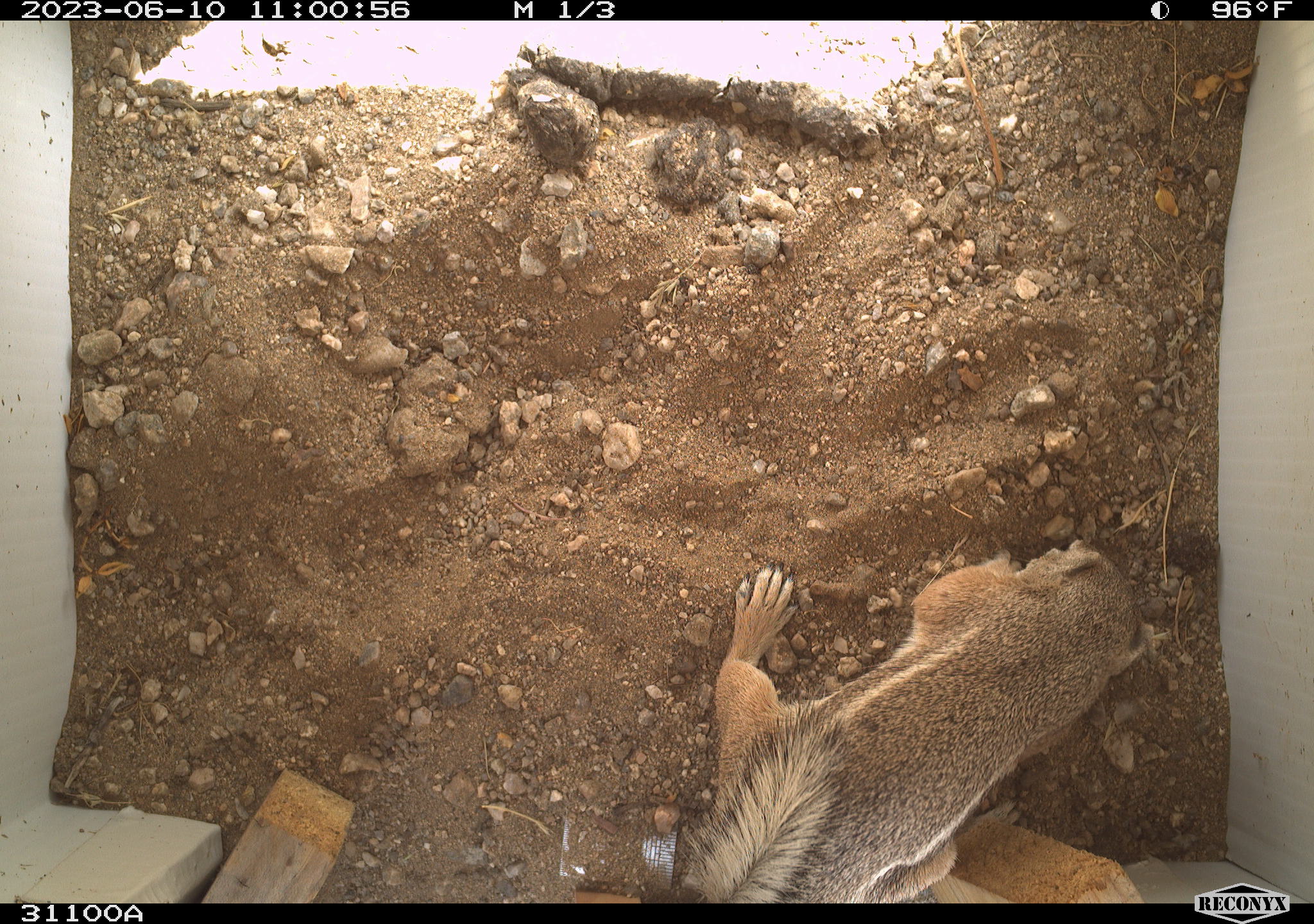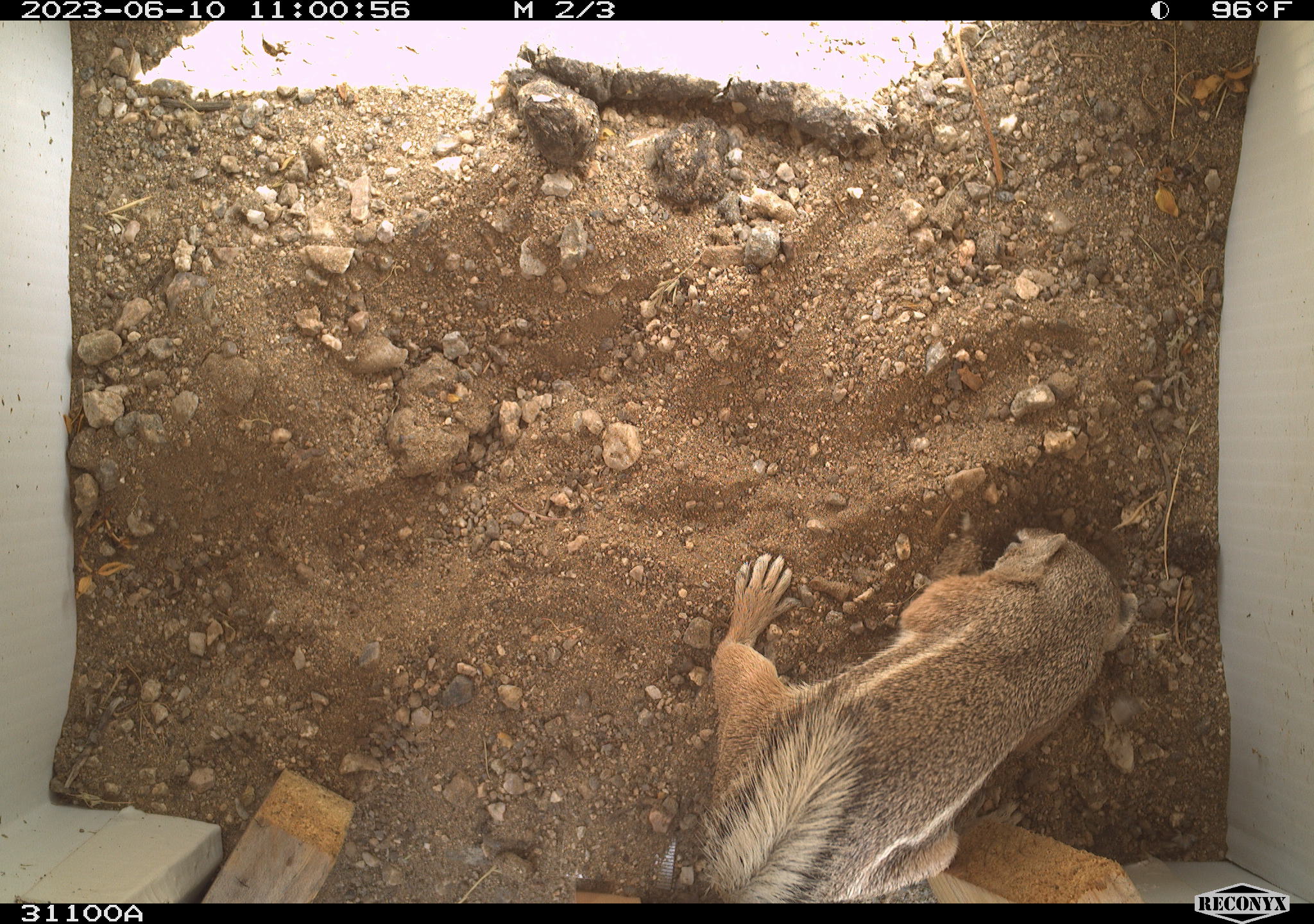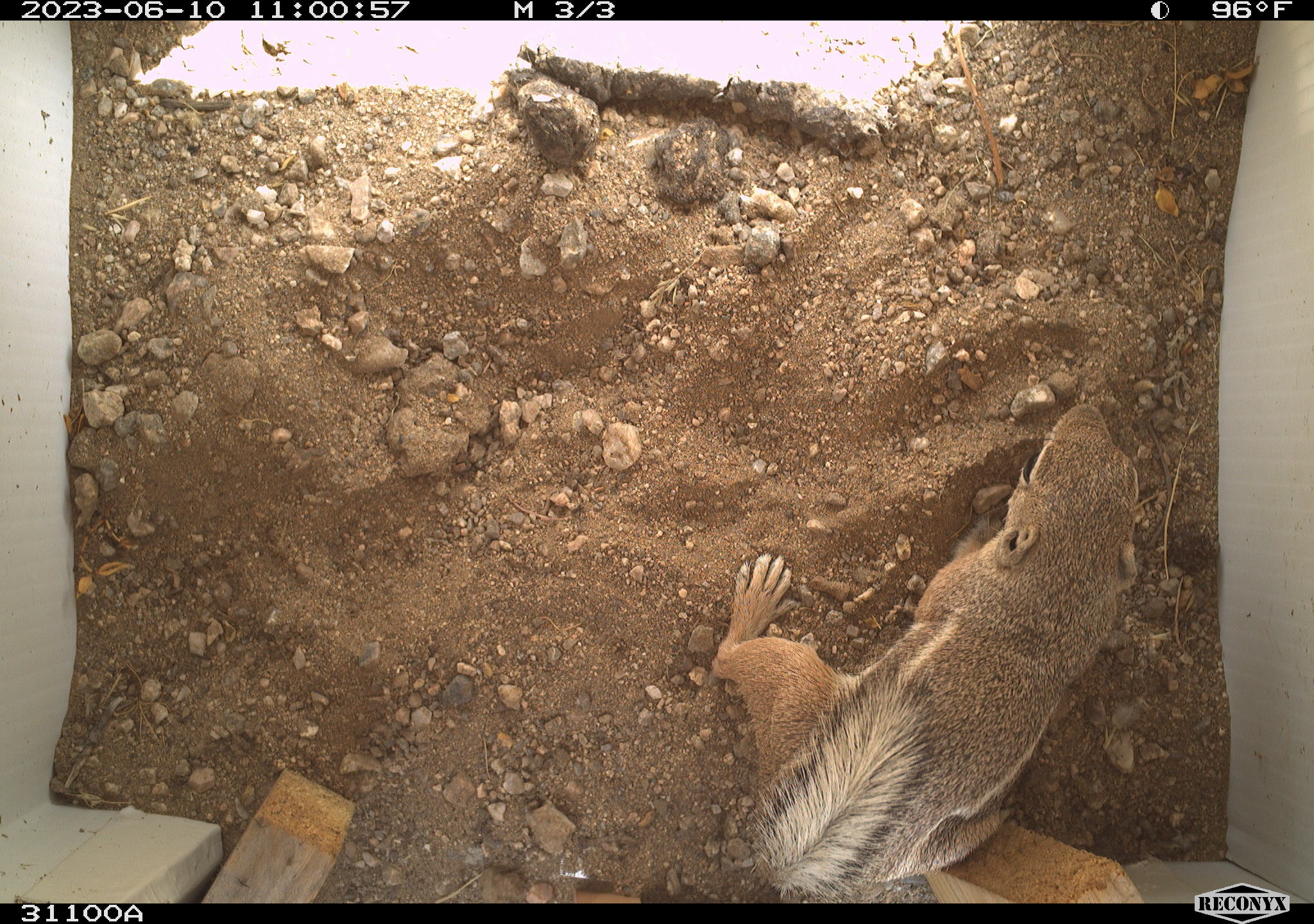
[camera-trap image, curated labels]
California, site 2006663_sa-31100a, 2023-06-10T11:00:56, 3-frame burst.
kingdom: Animalia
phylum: Chordata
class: Mammalia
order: Rodentia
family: Sciuridae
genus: Ammospermophilus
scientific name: Ammospermophilus leucurus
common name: white-tailed antelope squirrel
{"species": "white-tailed antelope squirrel (Ammospermophilus leucurus)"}